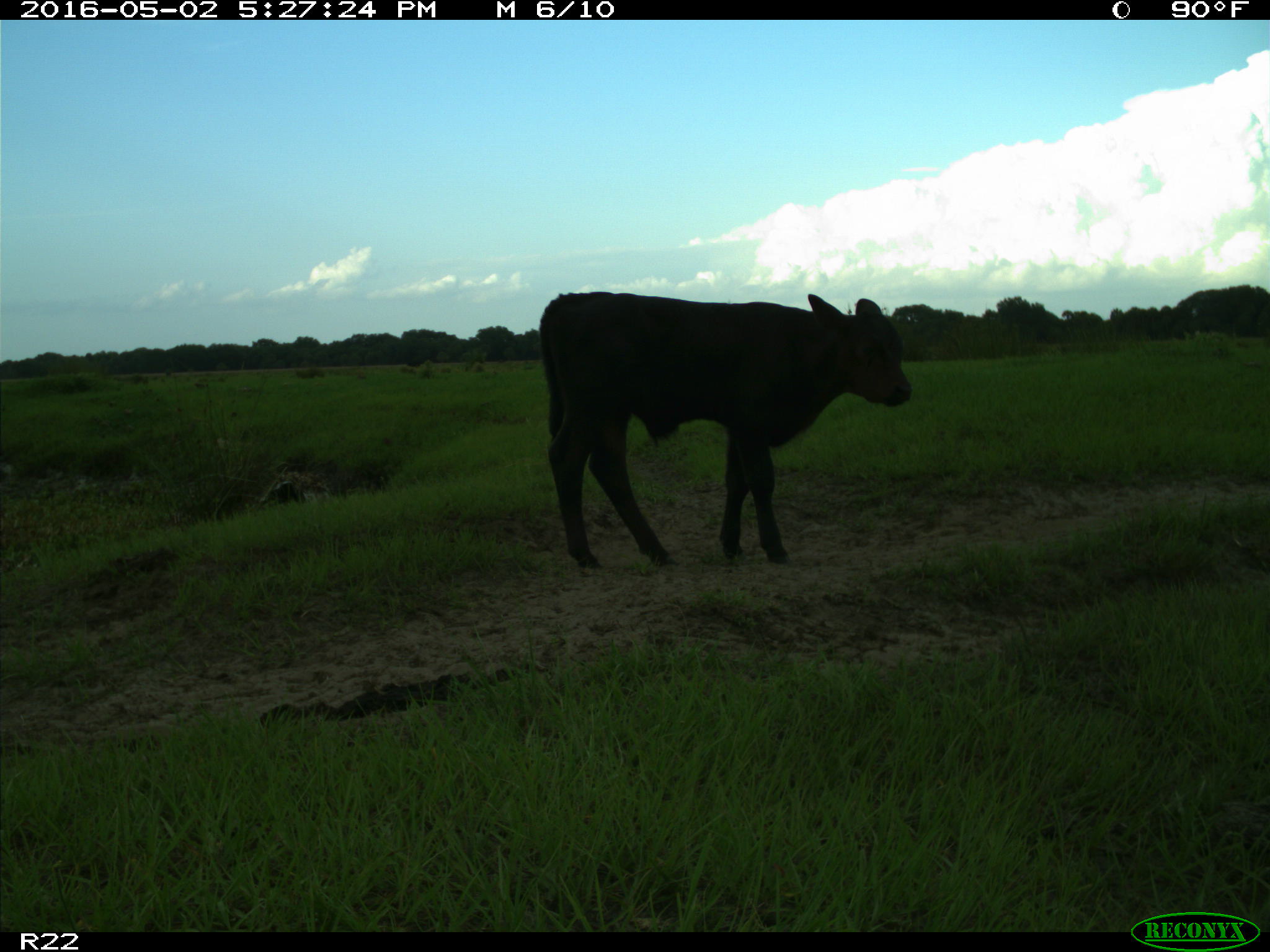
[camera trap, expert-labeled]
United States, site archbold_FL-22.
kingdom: Animalia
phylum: Chordata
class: Mammalia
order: Artiodactyla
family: Bovidae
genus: Bos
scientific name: Bos taurus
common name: domestic cow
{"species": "Bos taurus (domestic cow)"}